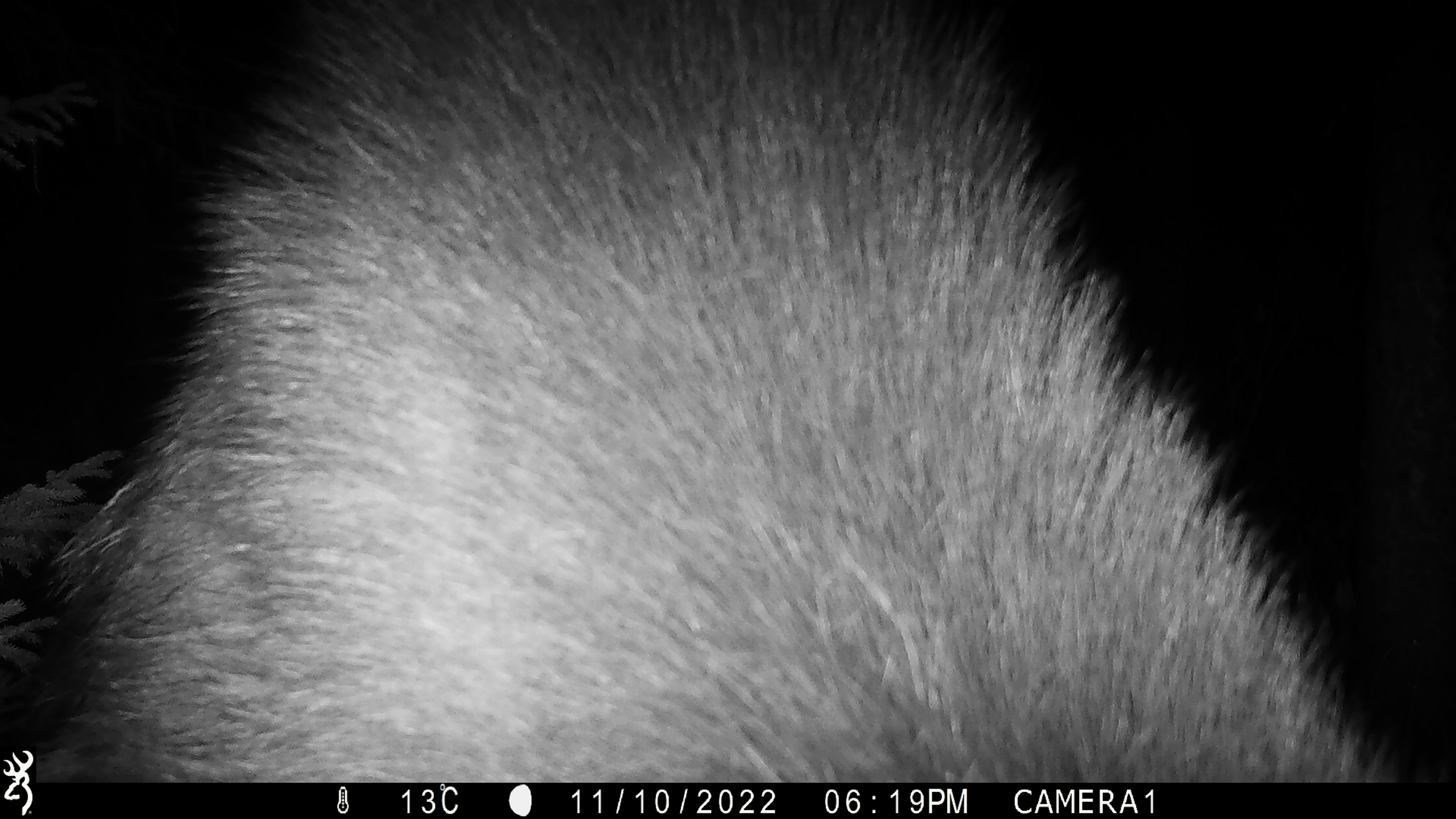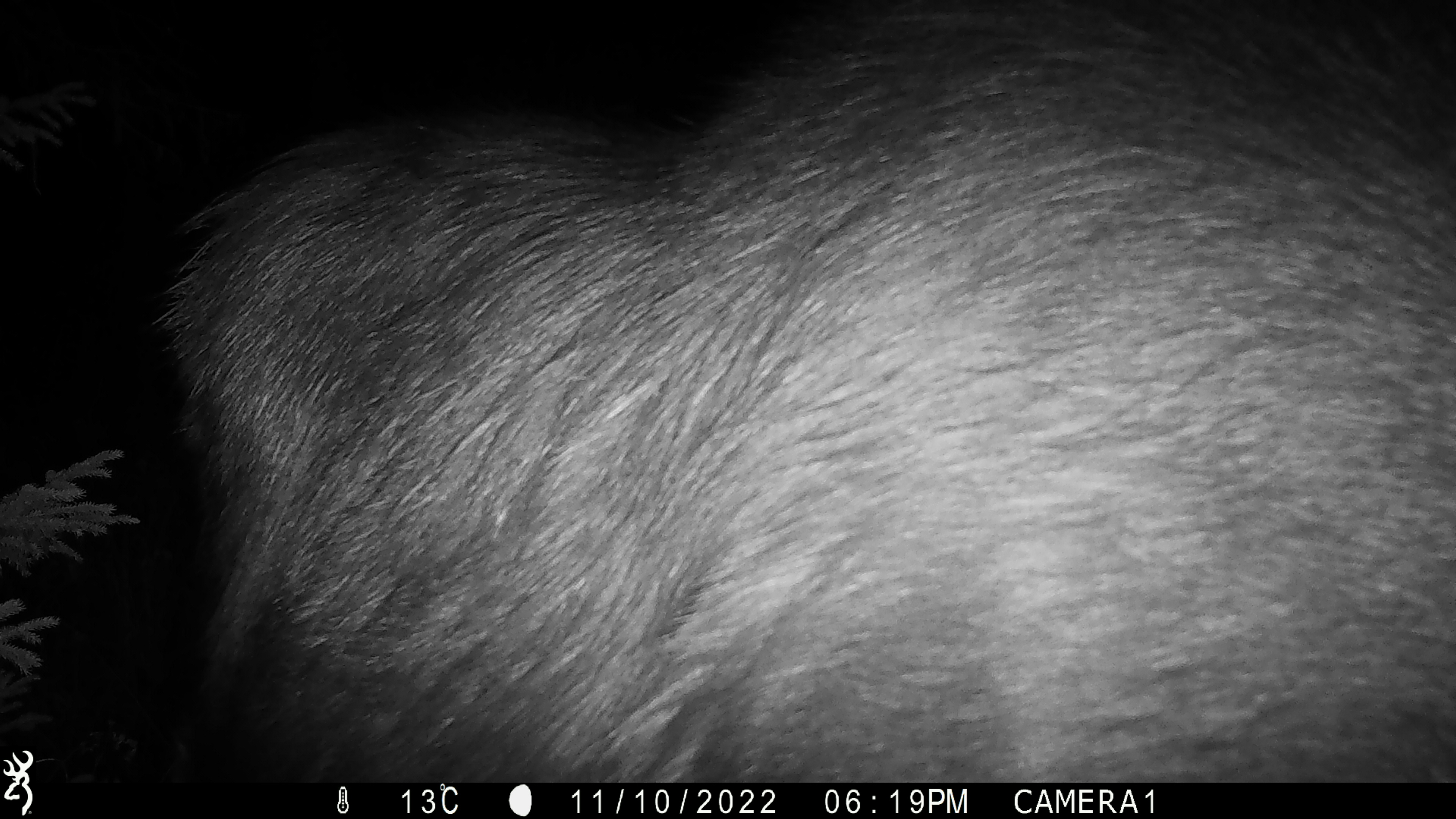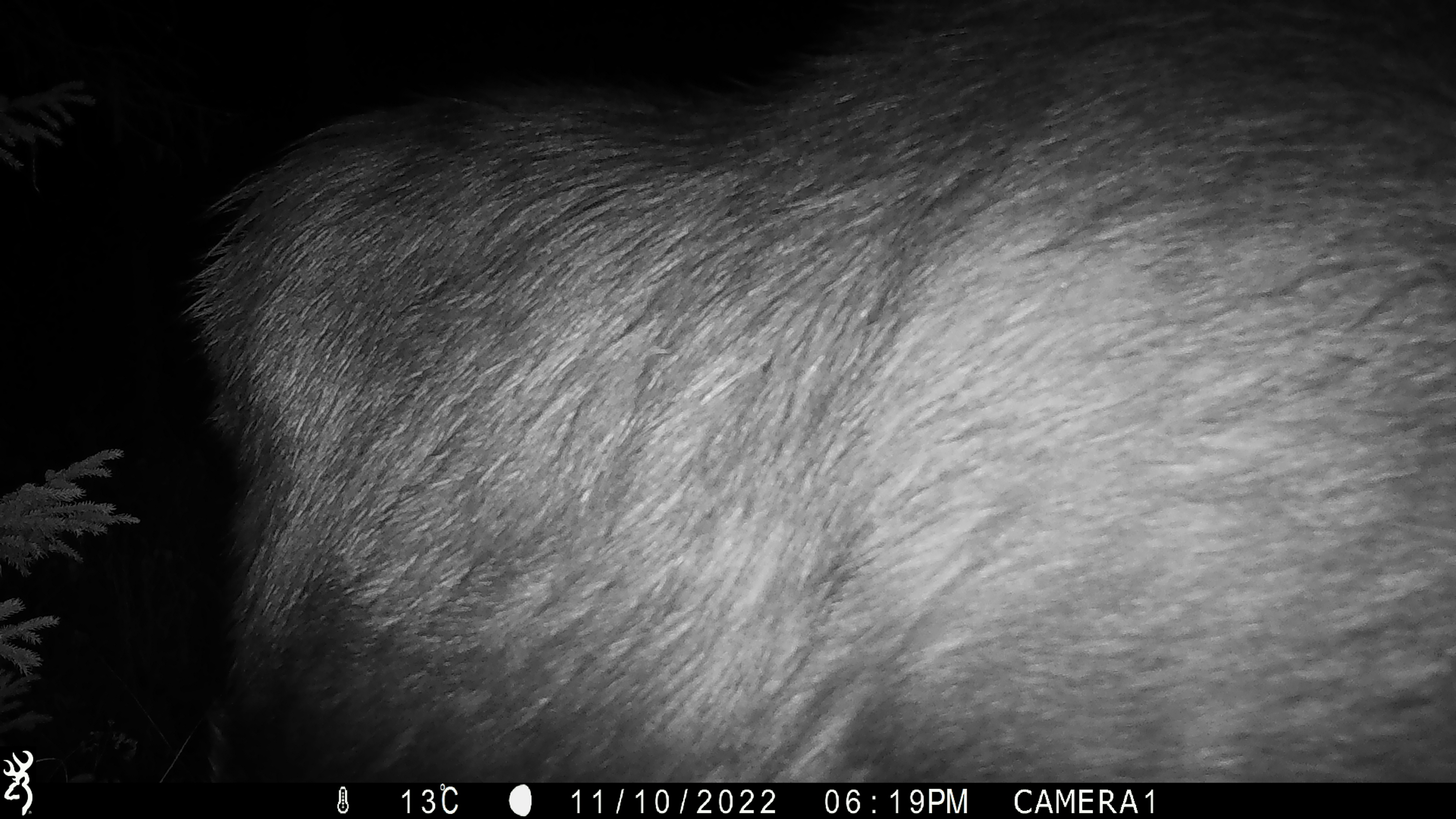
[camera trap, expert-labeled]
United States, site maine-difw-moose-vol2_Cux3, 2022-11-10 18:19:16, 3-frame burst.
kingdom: Animalia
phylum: Chordata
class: Mammalia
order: Artiodactyla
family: Cervidae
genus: Alces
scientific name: Alces alces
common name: moose